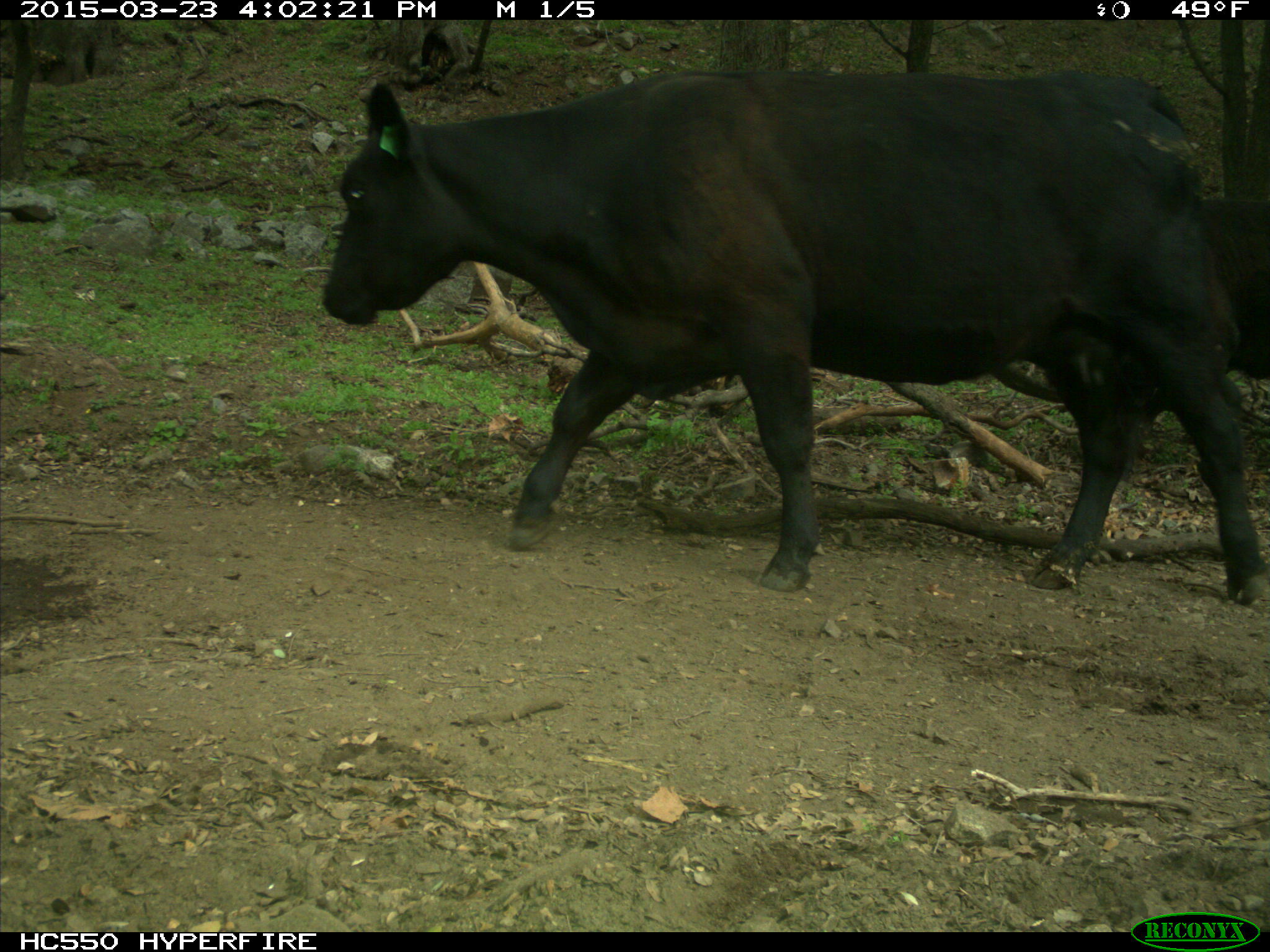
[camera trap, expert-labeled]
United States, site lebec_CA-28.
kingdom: Animalia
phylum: Chordata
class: Mammalia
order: Artiodactyla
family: Bovidae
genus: Bos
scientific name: Bos taurus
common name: domestic cow